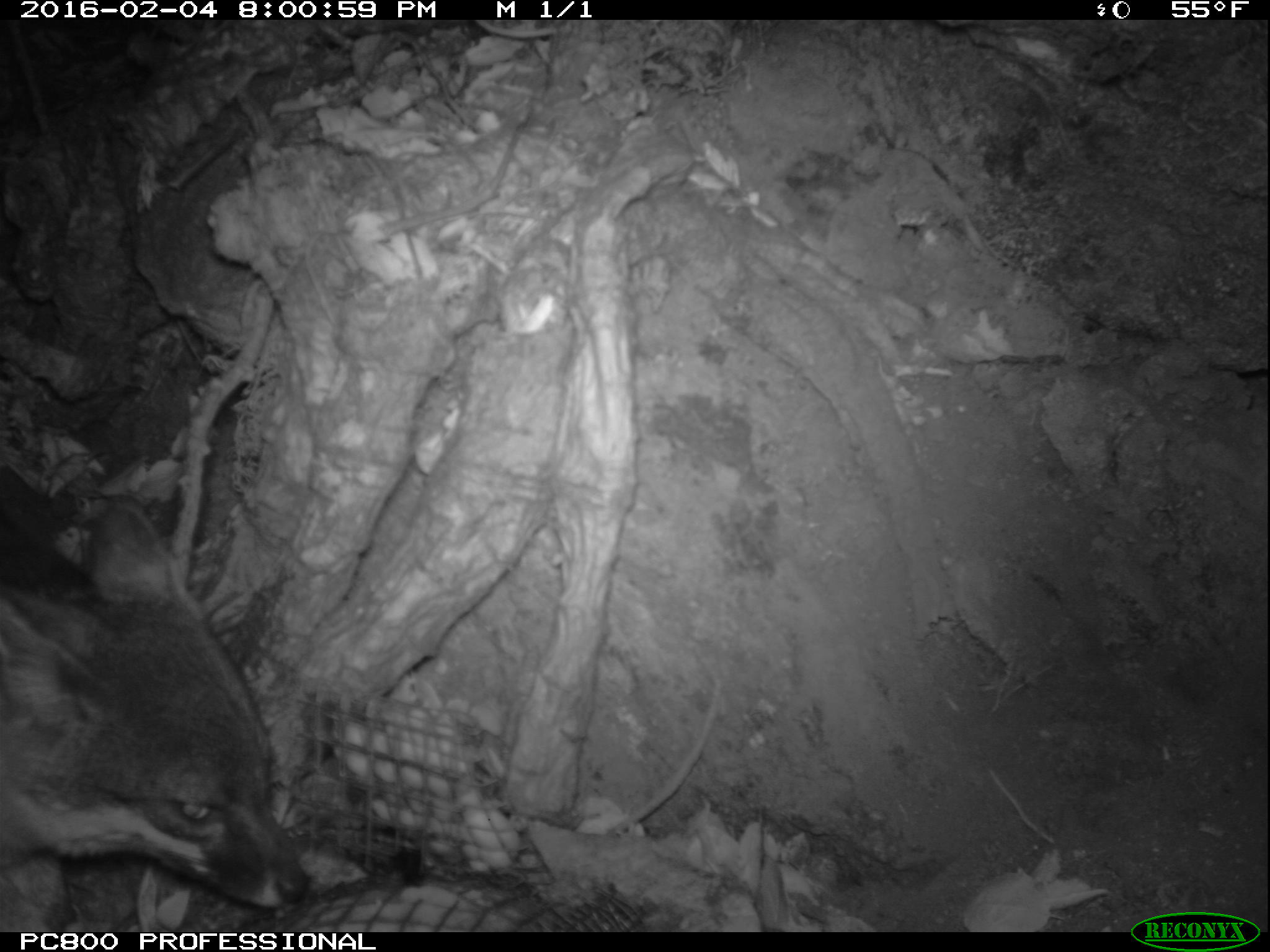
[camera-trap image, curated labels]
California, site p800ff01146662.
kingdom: Animalia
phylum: Chordata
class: Mammalia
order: Carnivora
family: Canidae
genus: Urocyon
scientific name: Urocyon littoralis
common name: island fox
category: fox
Fox (island fox) (Urocyon littoralis).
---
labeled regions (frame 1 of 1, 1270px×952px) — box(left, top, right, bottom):
fox: box(0, 486, 343, 933)